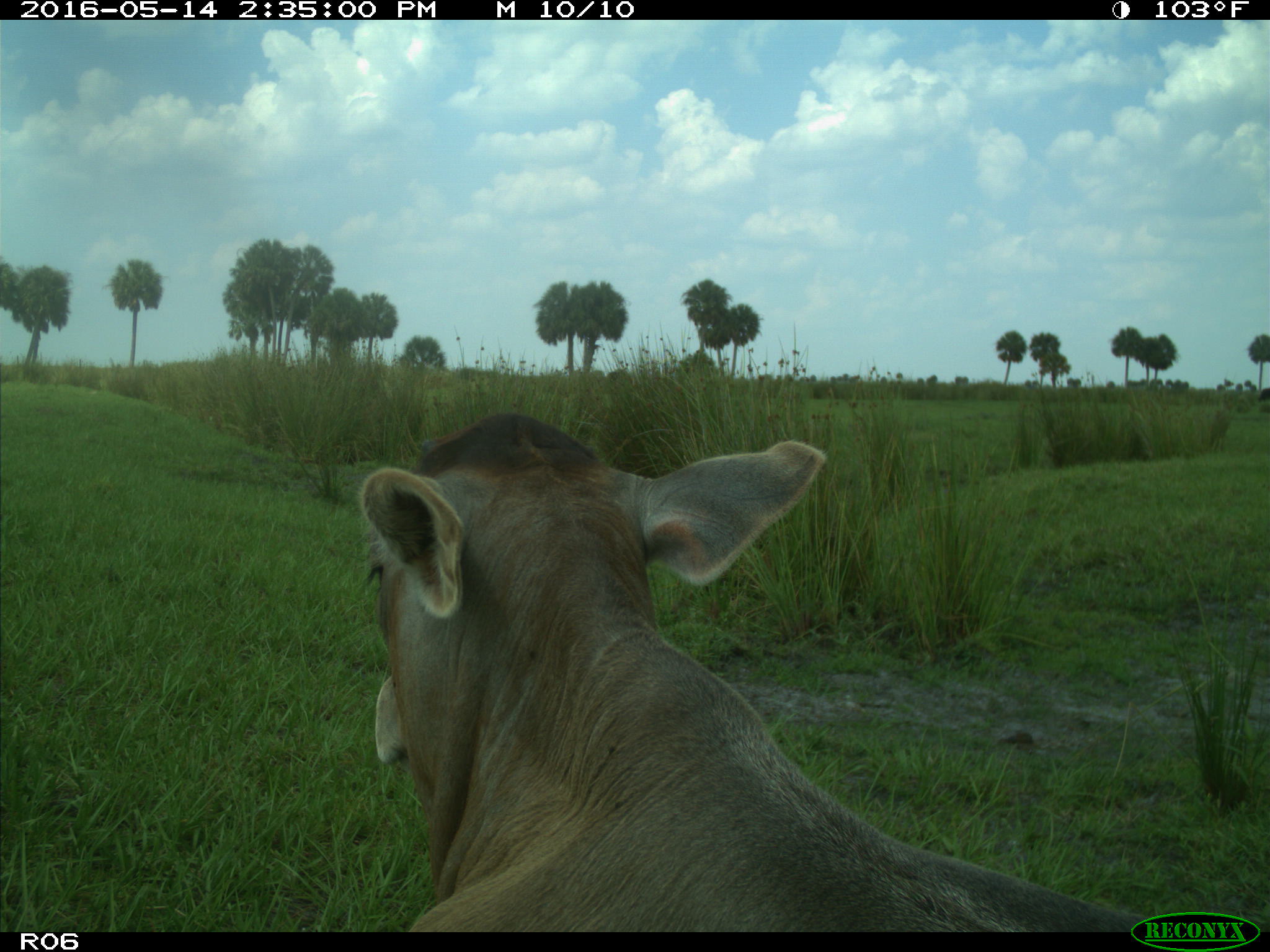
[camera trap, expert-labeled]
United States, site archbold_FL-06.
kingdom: Animalia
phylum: Chordata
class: Mammalia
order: Artiodactyla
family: Bovidae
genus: Bos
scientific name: Bos taurus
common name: domestic cow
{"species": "Bos taurus (domestic cow)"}